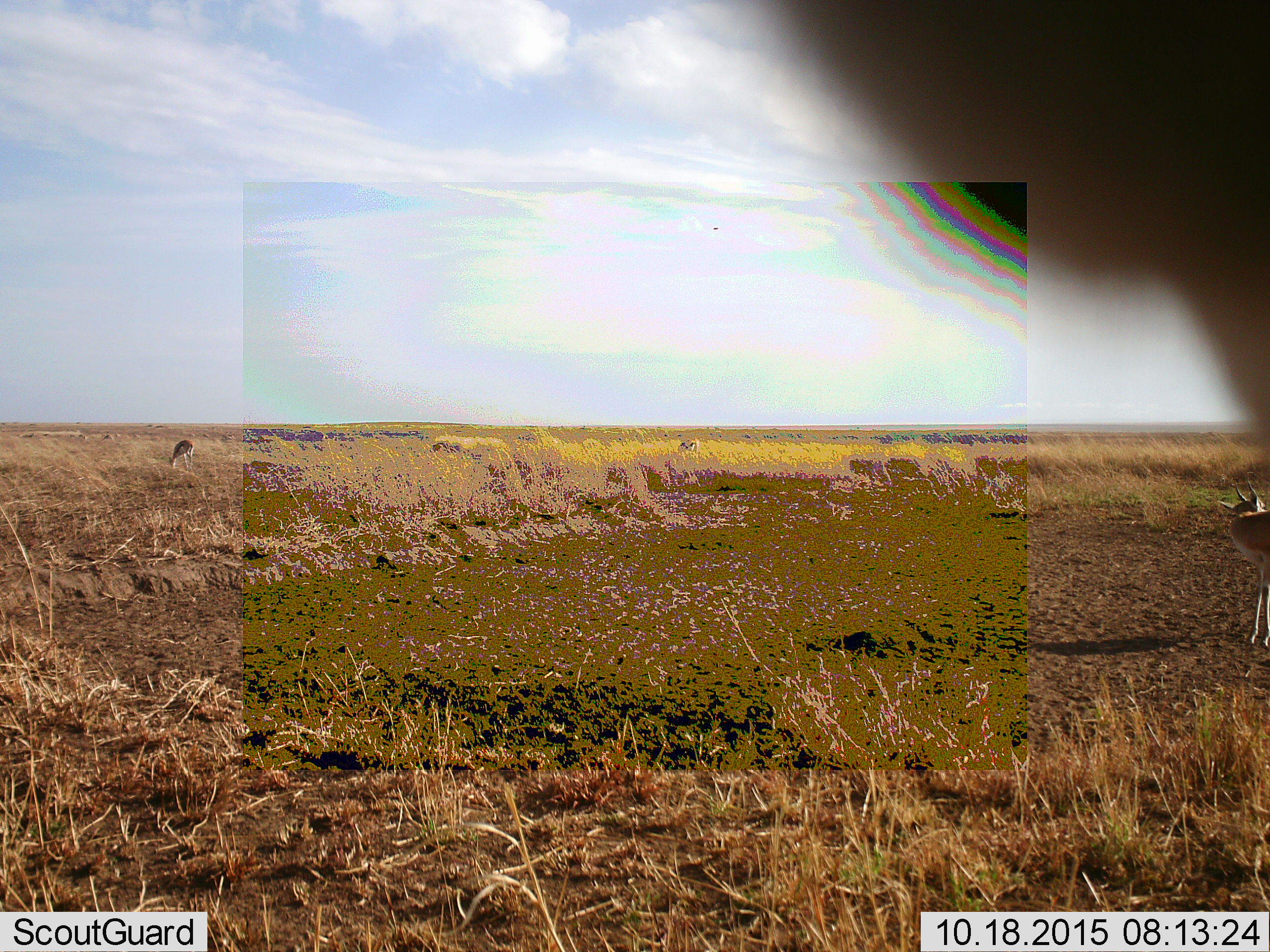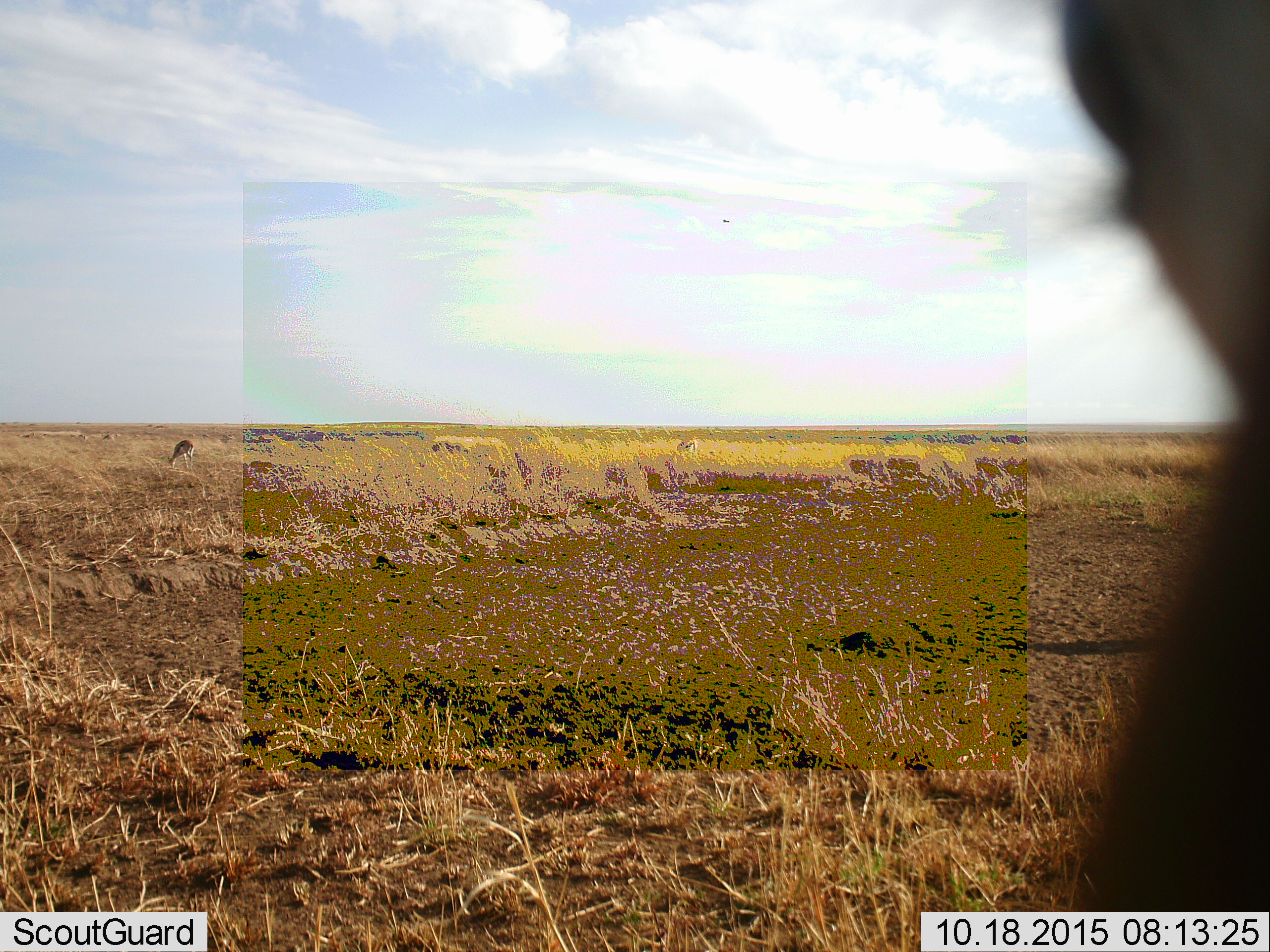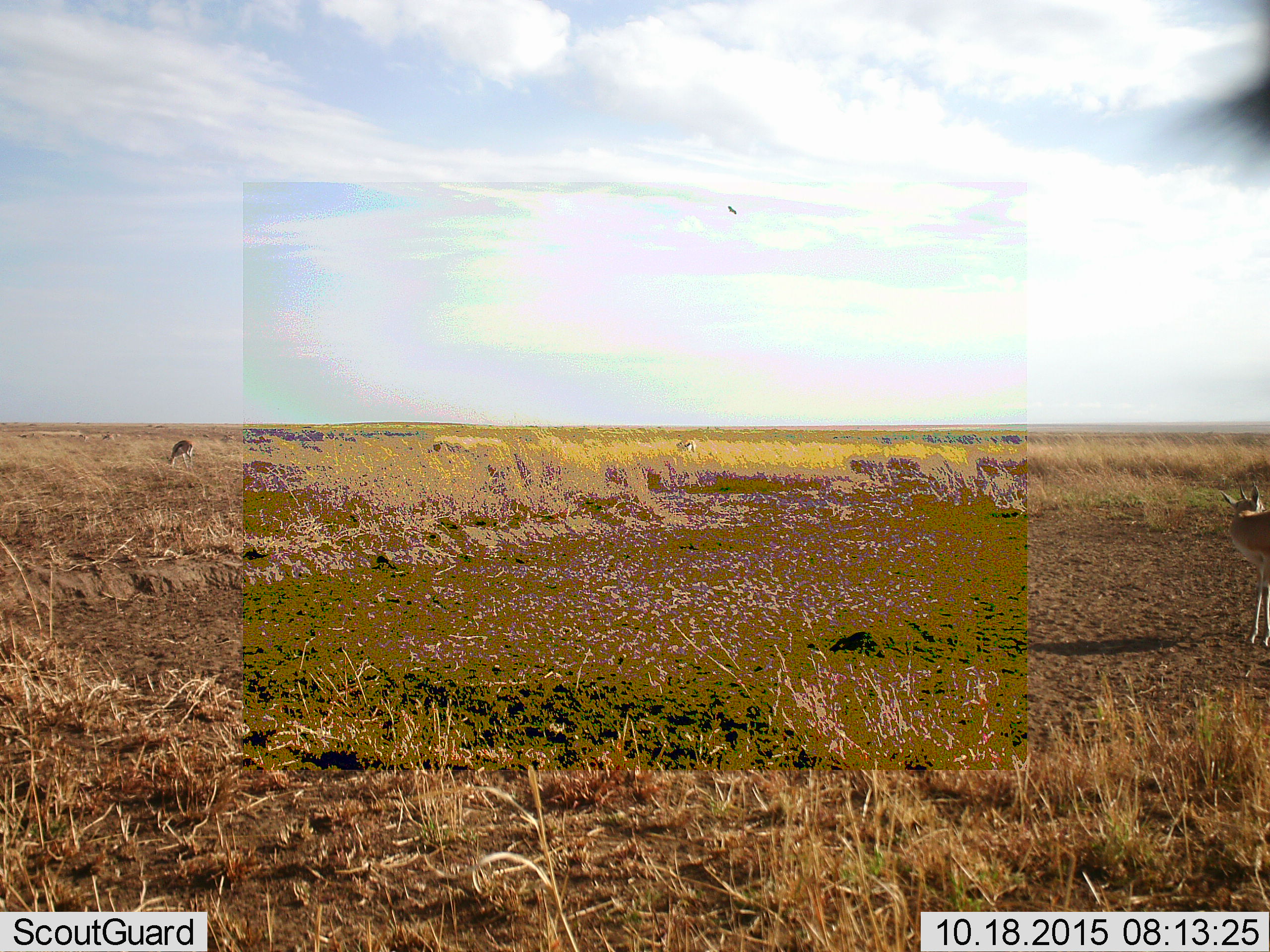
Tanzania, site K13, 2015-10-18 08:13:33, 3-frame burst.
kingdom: Animalia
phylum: Chordata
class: Mammalia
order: Artiodactyla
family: Bovidae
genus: Eudorcas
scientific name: Eudorcas thomsonii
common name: thomson's gazelle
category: gazellethomsons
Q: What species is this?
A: Gazellethomsons (thomson's gazelle) (Eudorcas thomsonii).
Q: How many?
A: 3.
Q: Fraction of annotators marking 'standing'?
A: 100%.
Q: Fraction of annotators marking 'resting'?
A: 0%.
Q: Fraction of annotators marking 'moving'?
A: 20%.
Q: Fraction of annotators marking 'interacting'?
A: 0%.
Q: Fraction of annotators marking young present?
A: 0%.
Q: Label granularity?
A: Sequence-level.